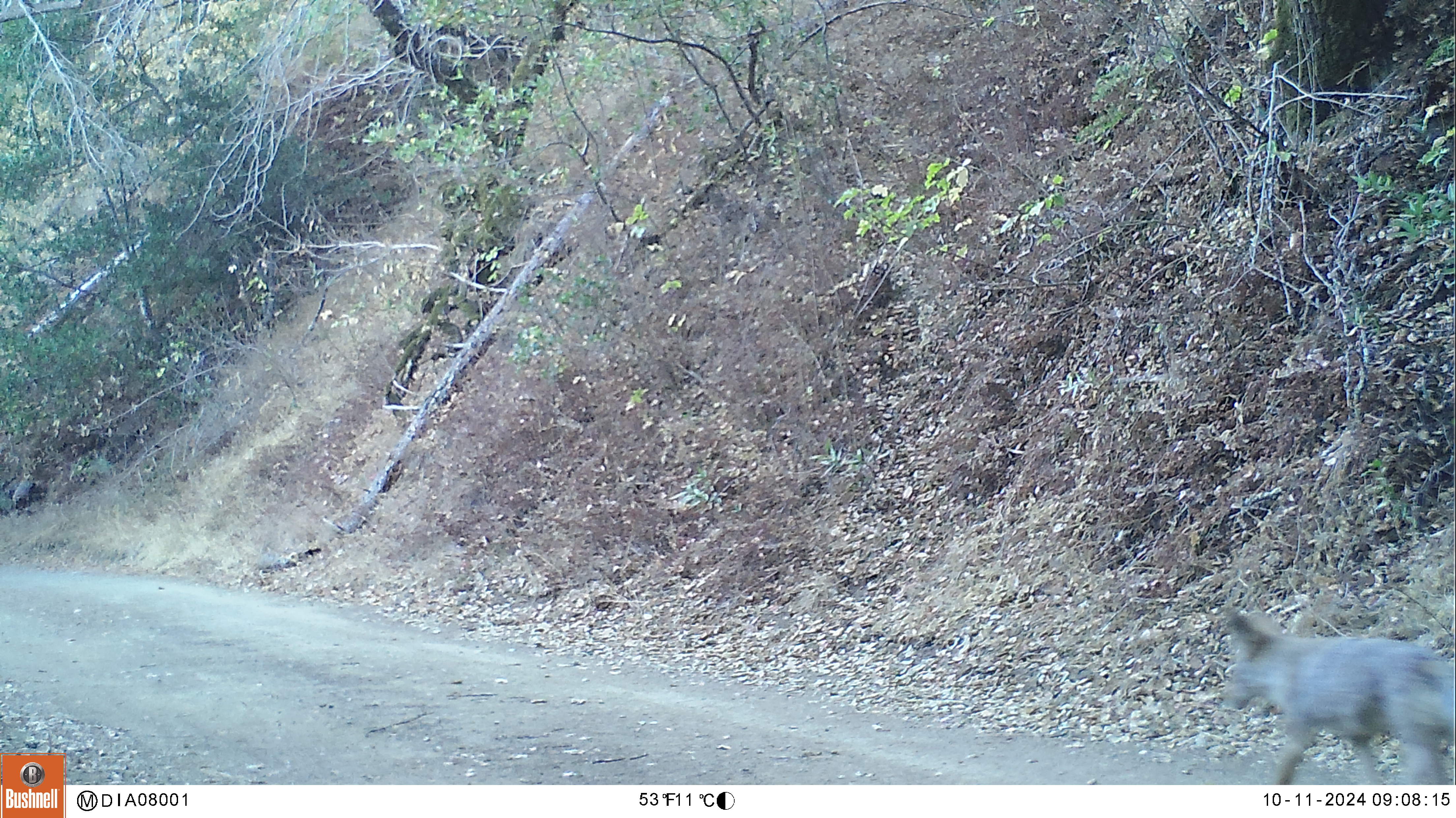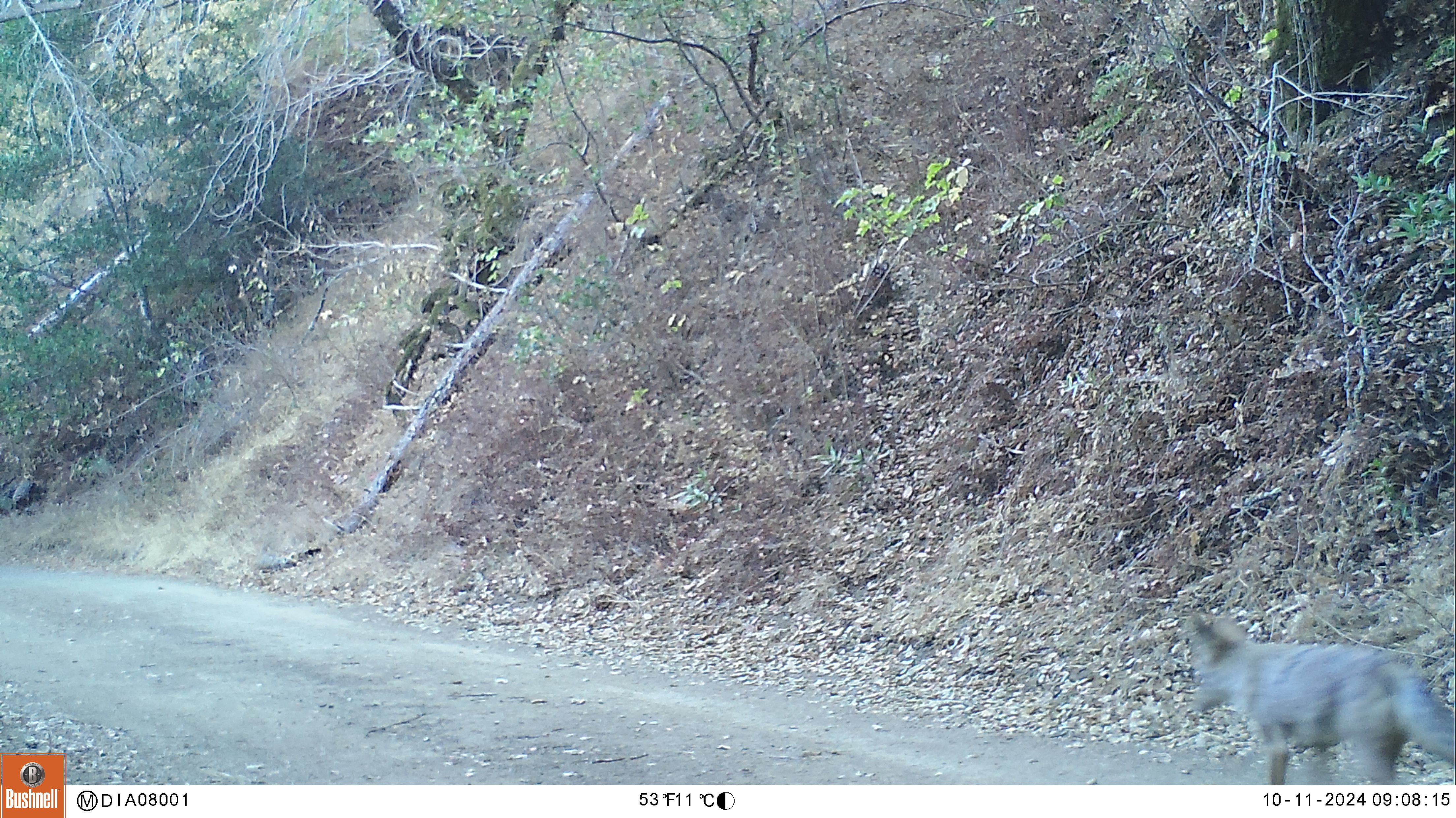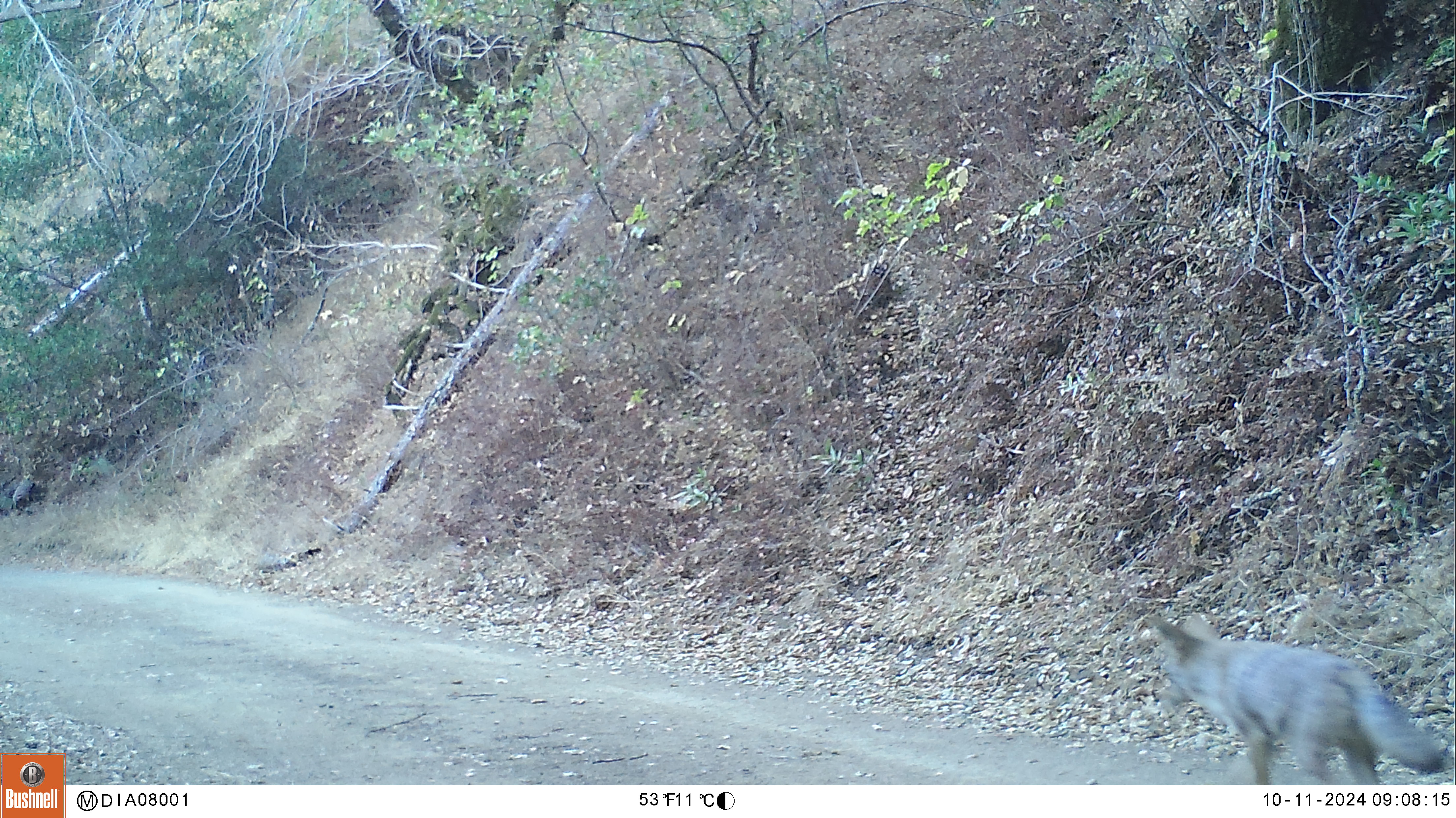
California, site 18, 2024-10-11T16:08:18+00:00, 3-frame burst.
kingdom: Animalia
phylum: Chordata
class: Mammalia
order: Carnivora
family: Canidae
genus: Canis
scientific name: Canis latrans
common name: coyote